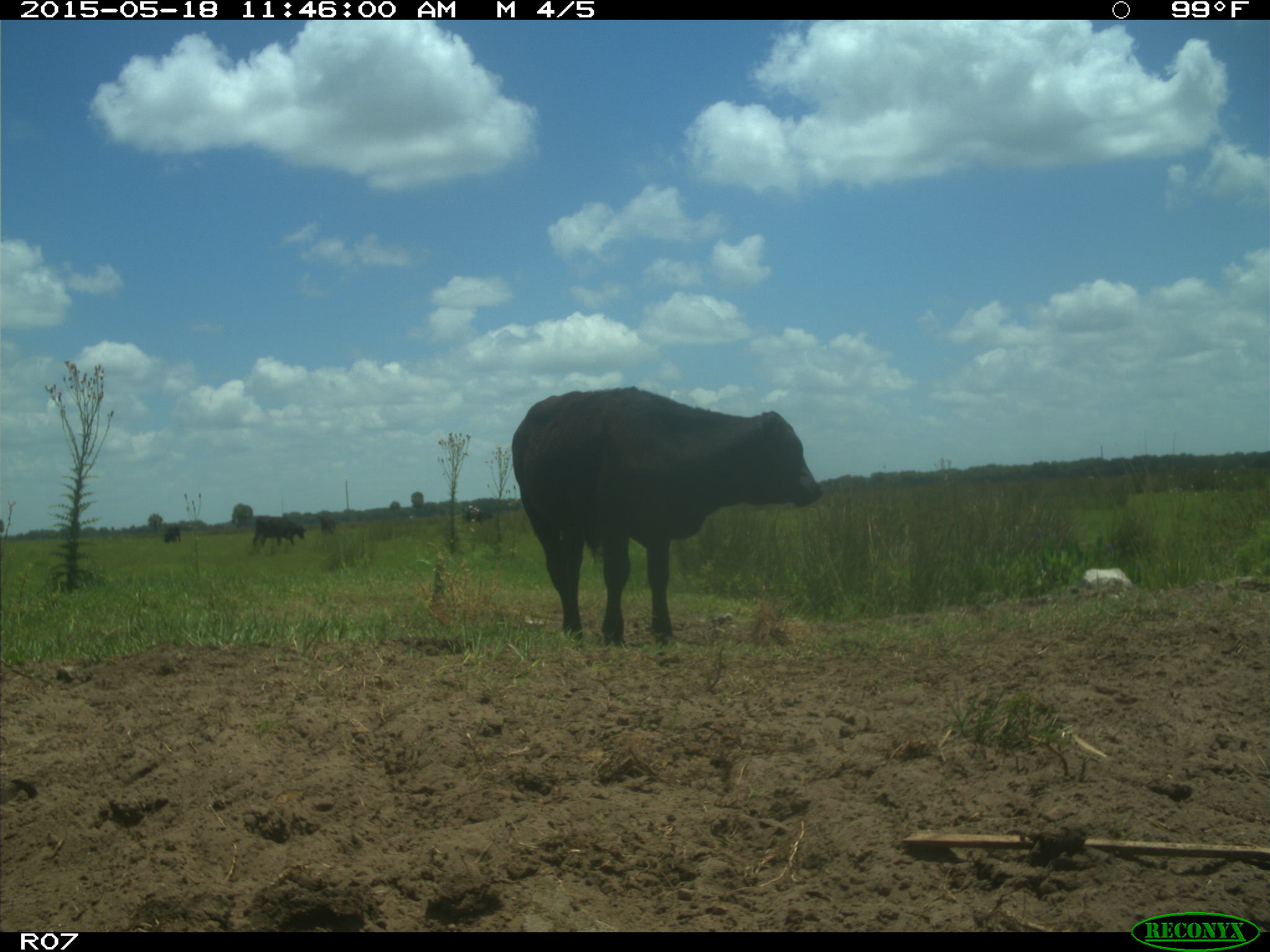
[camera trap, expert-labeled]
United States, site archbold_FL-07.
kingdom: Animalia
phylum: Chordata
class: Mammalia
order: Artiodactyla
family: Bovidae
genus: Bos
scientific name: Bos taurus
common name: domestic cow